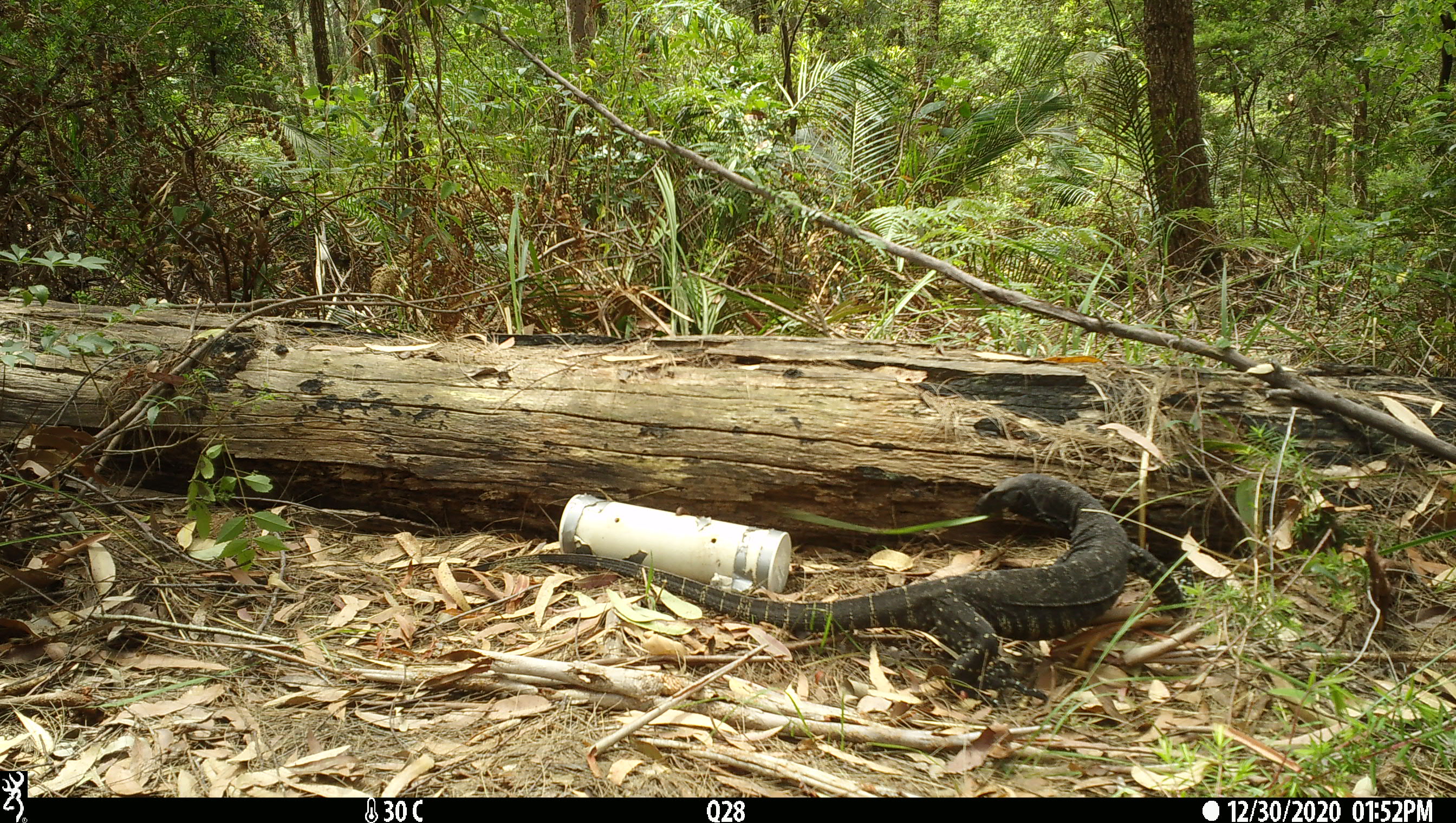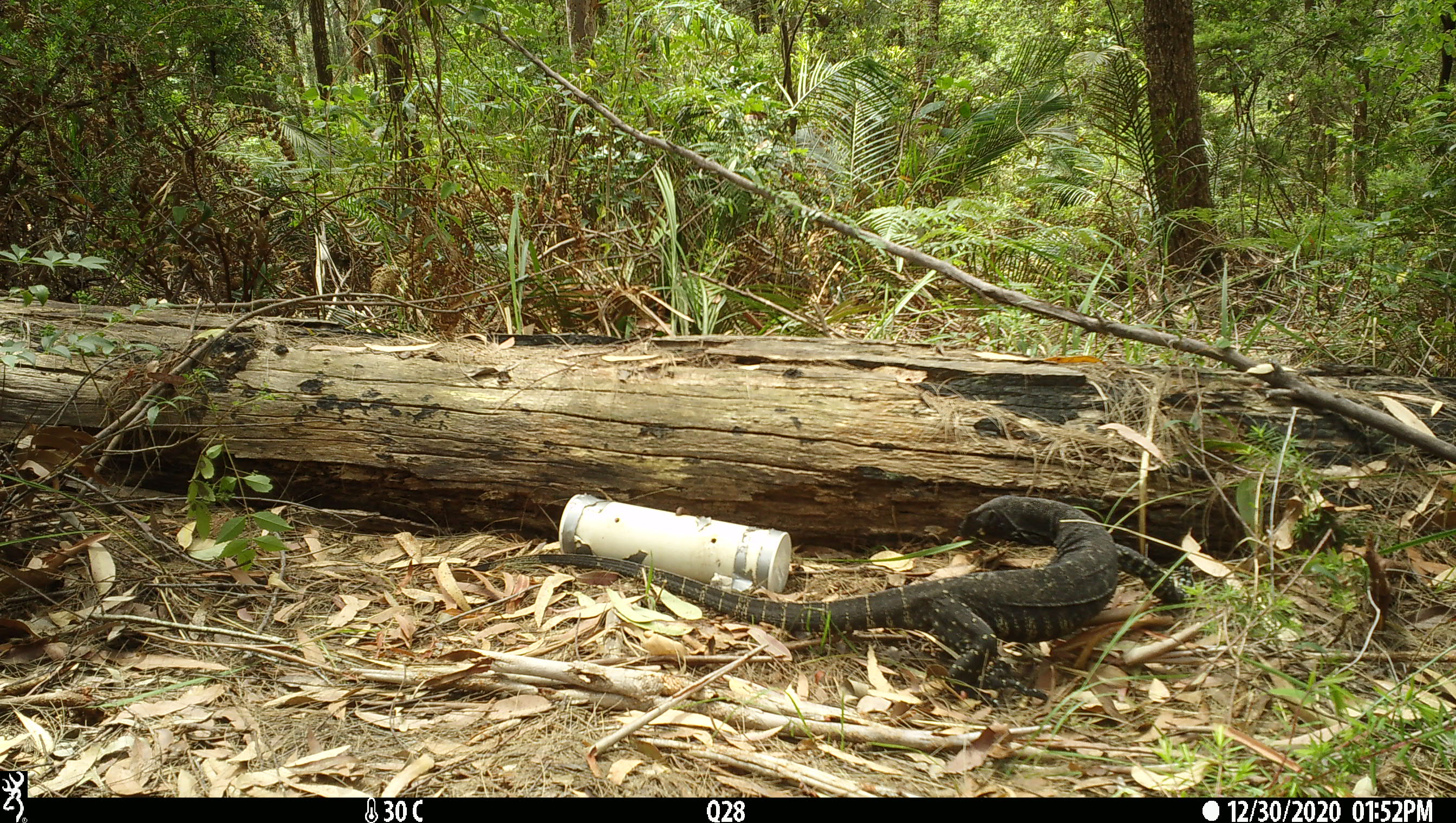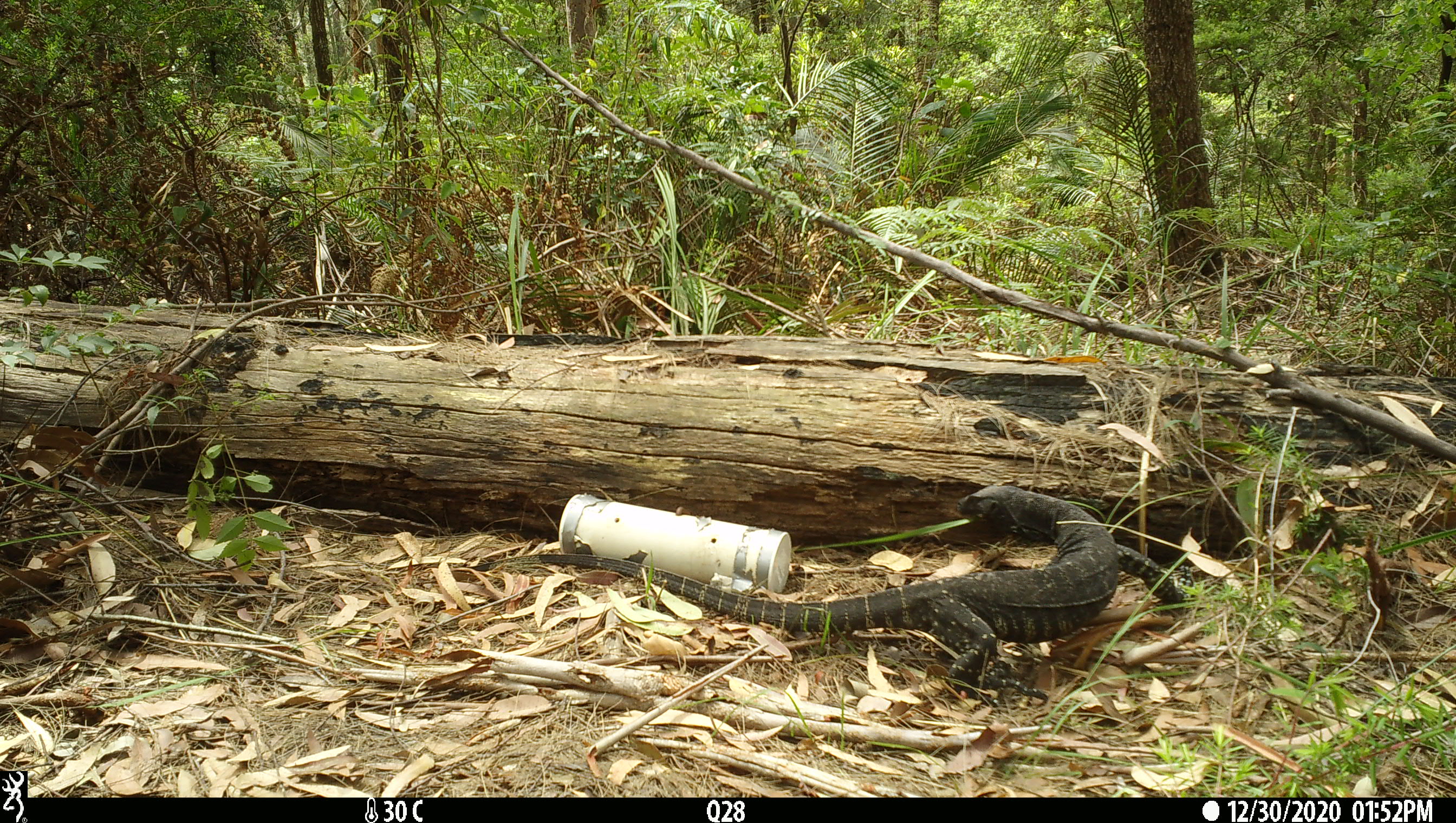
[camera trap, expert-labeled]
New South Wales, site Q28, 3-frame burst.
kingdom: Animalia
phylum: Chordata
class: Reptilia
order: Squamata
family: Varanidae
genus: Varanus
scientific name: Varanus varius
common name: lace monitor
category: goanna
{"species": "goanna (lace monitor) (Varanus varius)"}